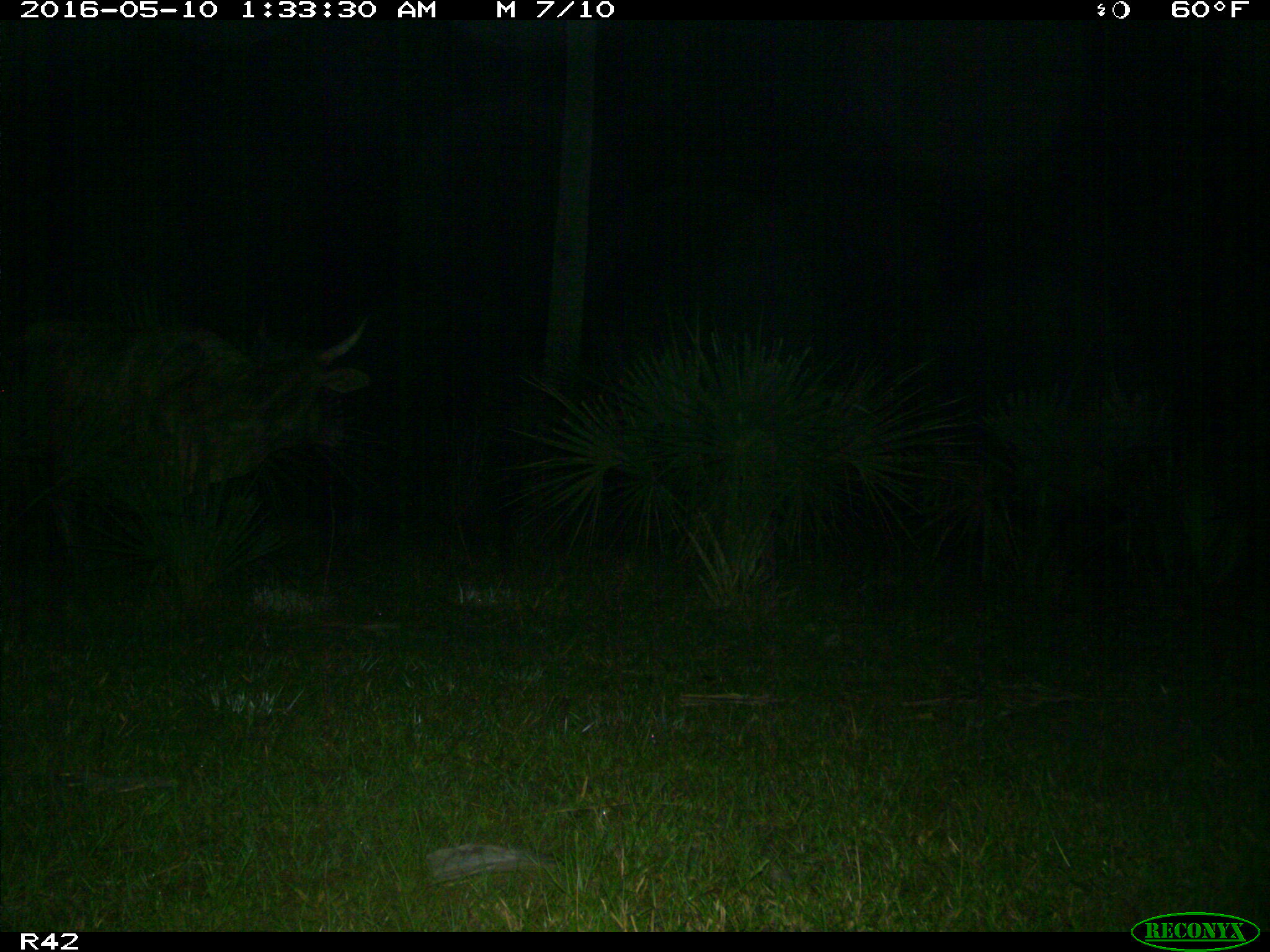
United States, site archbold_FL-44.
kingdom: Animalia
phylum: Chordata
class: Mammalia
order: Artiodactyla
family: Bovidae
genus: Bos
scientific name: Bos taurus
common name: domestic cow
Bos taurus (domestic cow).